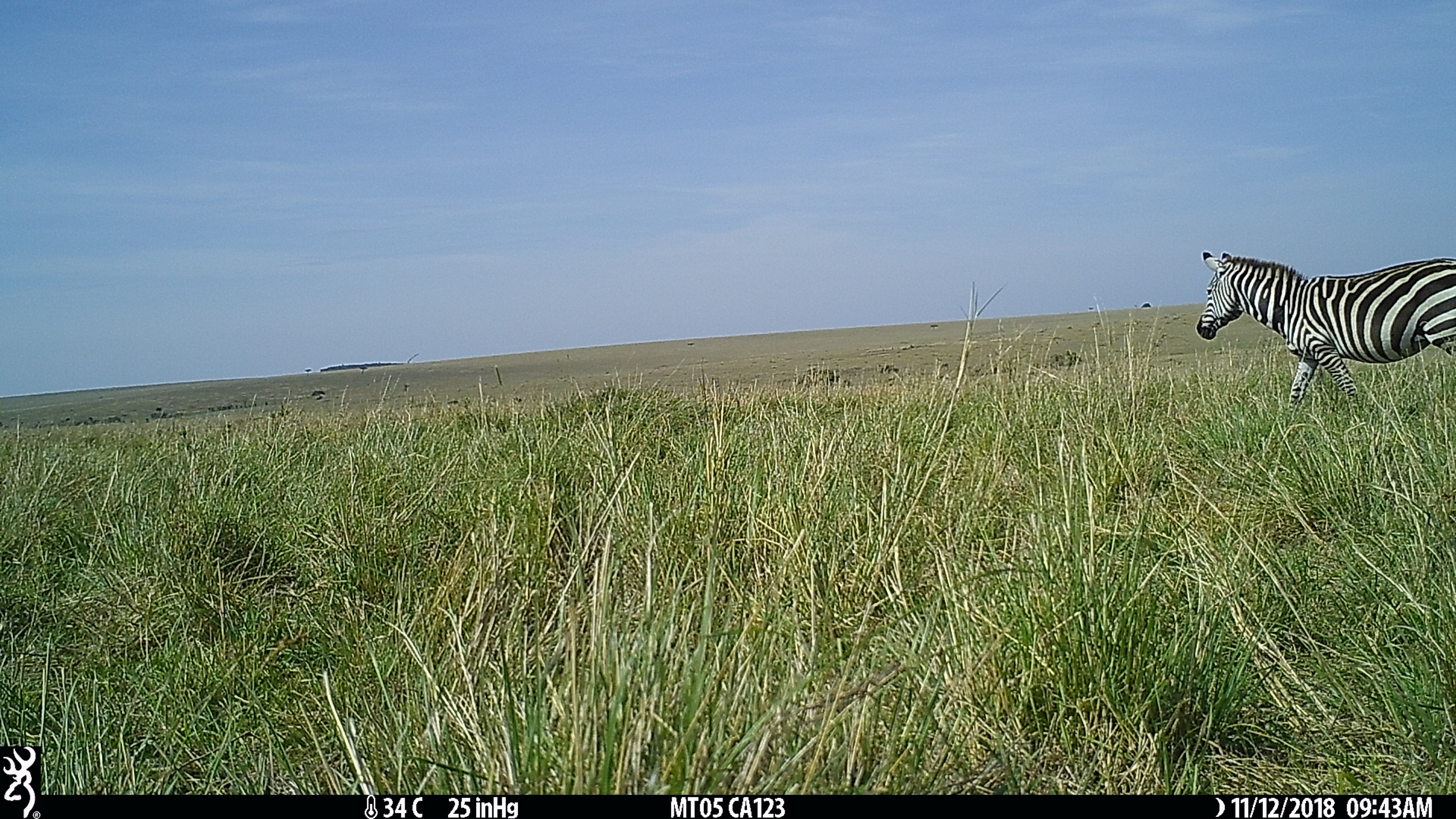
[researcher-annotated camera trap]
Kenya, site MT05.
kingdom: Animalia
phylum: Chordata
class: Mammalia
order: Perissodactyla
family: Equidae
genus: Equus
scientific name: Equus quagga burchellii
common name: burchell's zebra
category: zebra